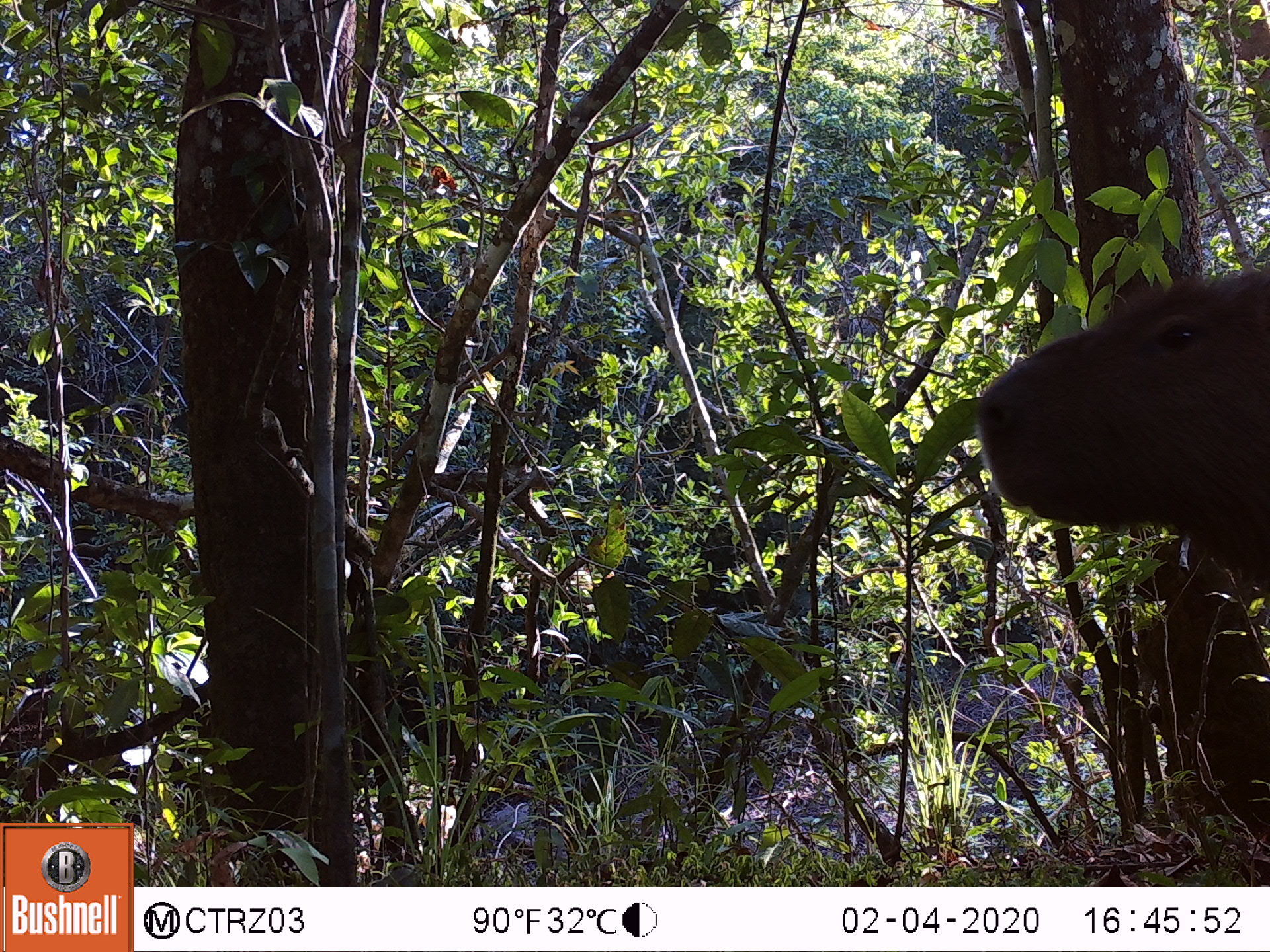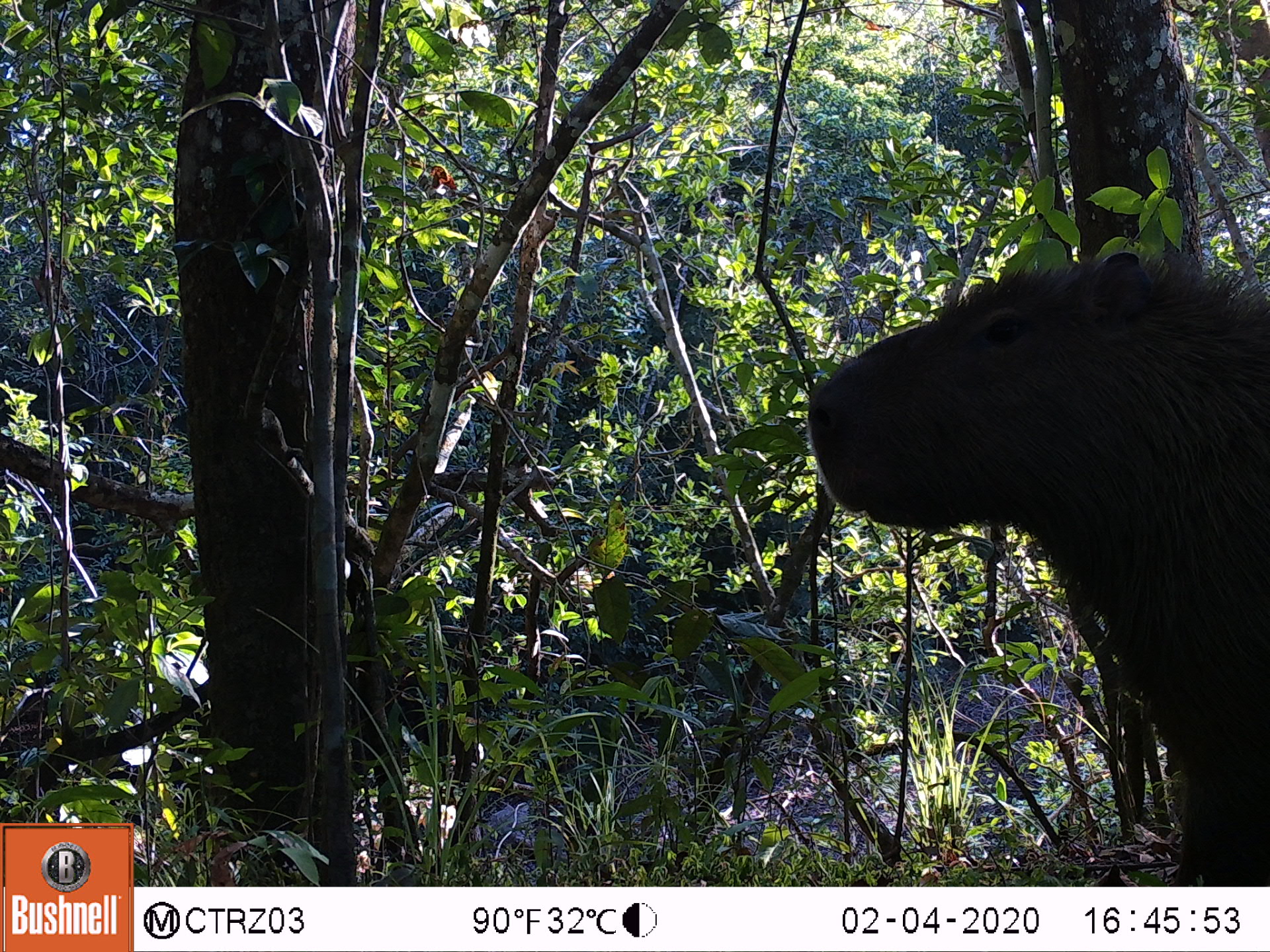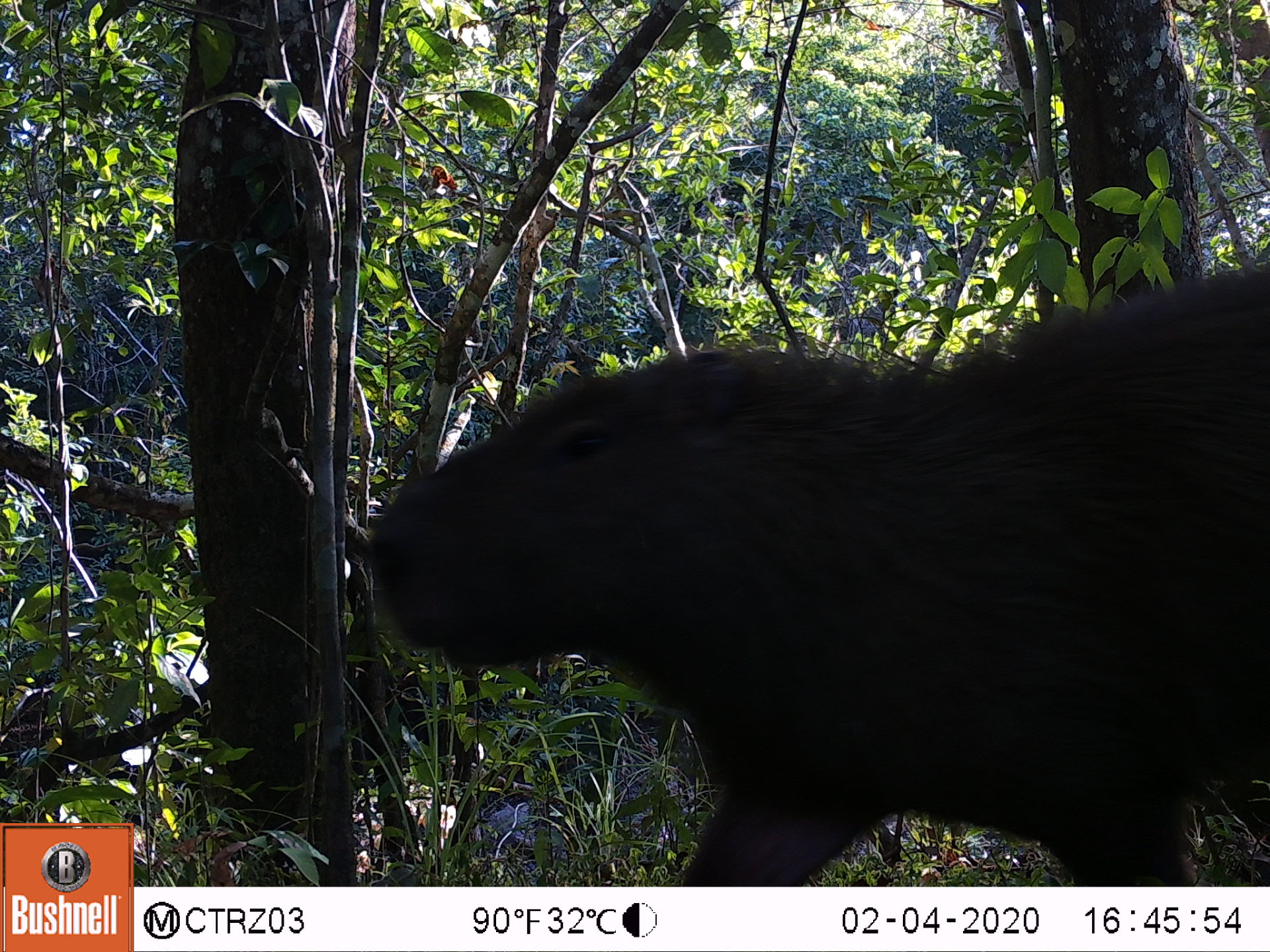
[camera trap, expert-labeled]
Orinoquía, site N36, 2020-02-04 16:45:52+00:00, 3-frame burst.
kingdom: Animalia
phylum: Chordata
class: Mammalia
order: Rodentia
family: Caviidae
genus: Hydrochoerus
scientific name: Hydrochoerus hydrochaeris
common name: capybara